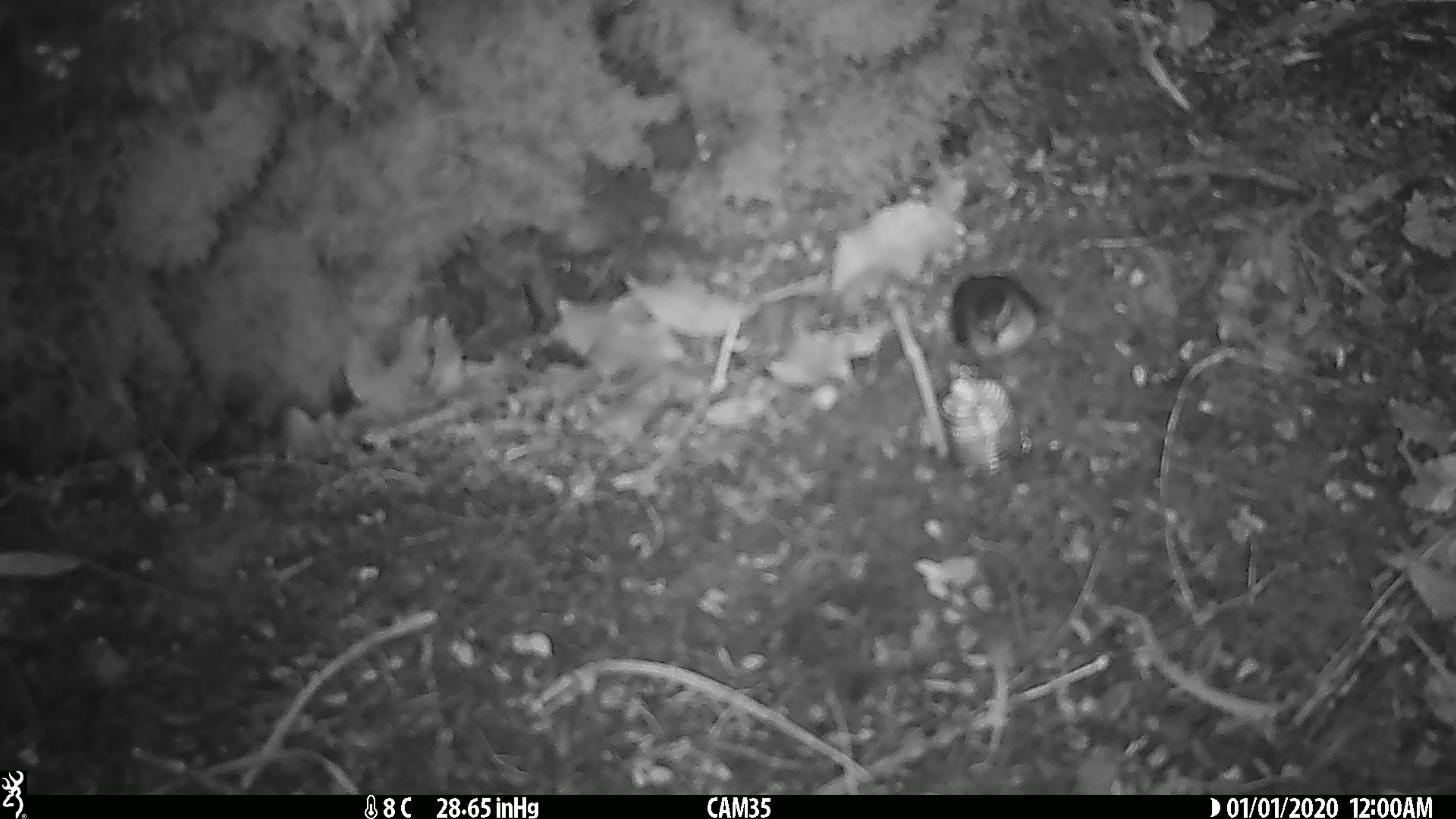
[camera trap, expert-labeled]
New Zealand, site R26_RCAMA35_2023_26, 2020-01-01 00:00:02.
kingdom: Animalia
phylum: Chordata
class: Aves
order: Passeriformes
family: Acanthisittidae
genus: Acanthisitta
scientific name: Acanthisitta chloris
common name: rifleman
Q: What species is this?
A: Rifleman (Acanthisitta chloris).